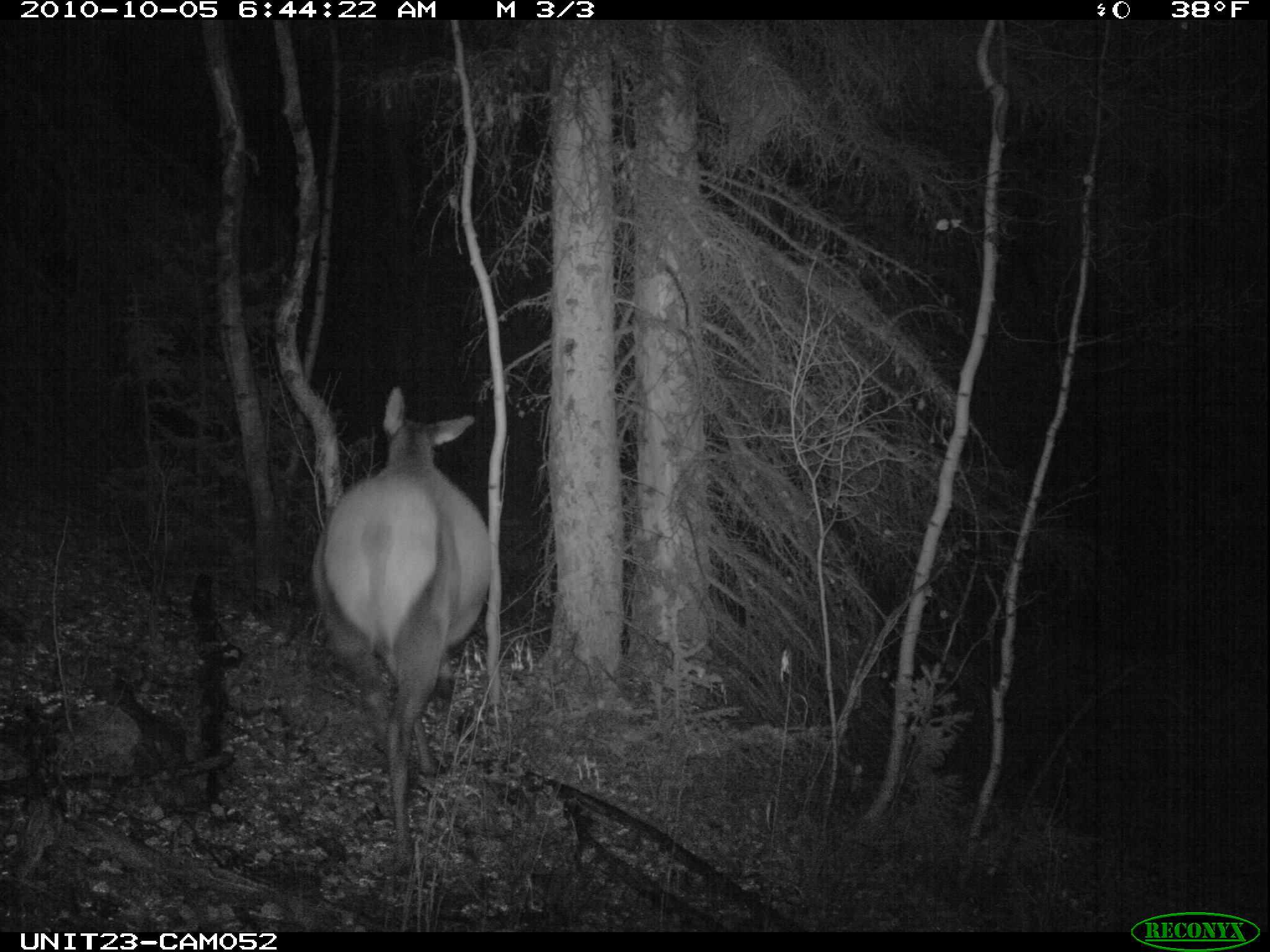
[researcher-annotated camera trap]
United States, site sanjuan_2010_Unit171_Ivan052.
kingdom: Animalia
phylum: Chordata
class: Mammalia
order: Artiodactyla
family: Cervidae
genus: Cervus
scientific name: Cervus elaphus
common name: red deer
Cervus elaphus (red deer).